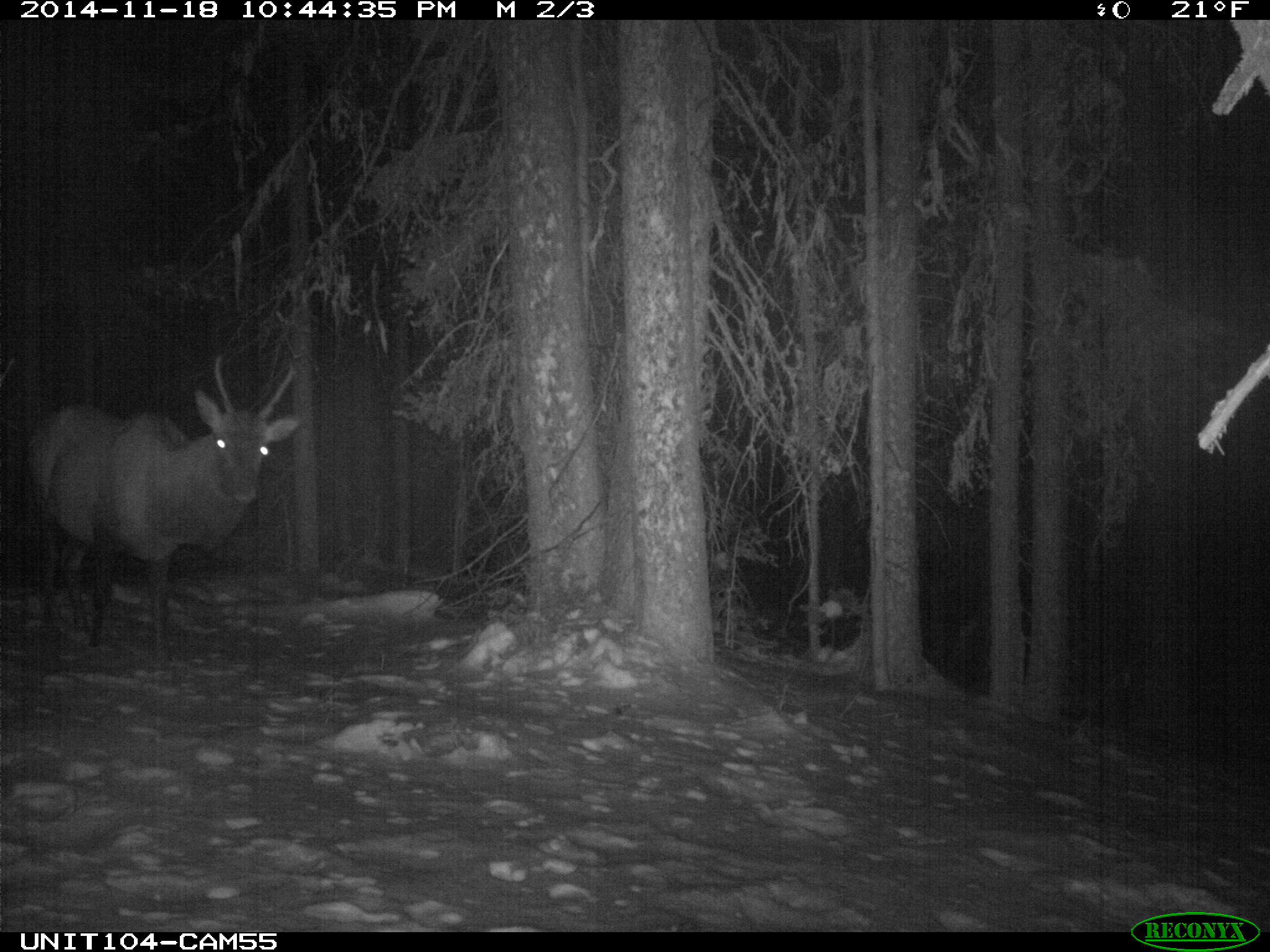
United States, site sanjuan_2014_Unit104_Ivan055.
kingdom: Animalia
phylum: Chordata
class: Mammalia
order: Artiodactyla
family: Cervidae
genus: Cervus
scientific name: Cervus elaphus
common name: red deer